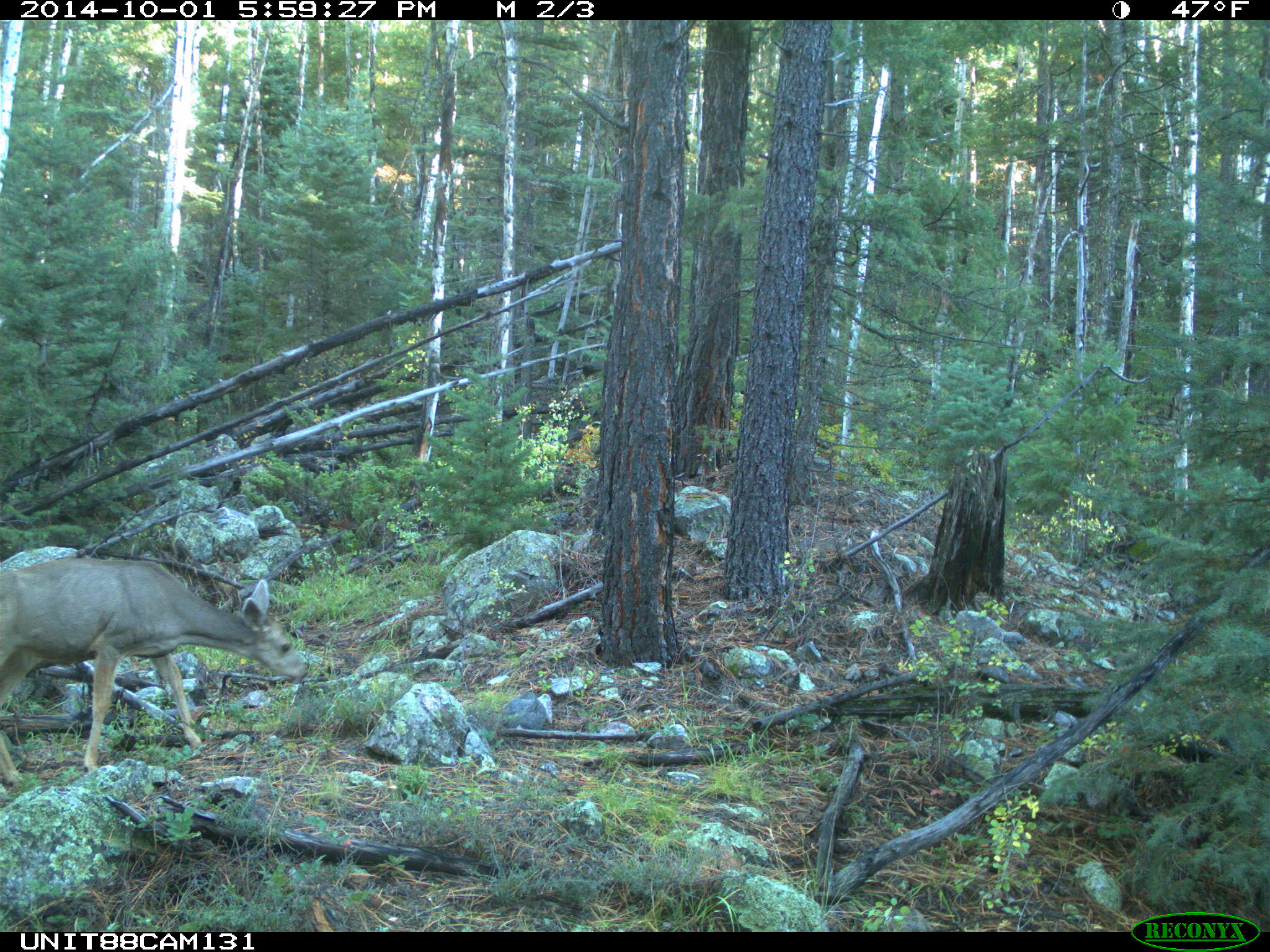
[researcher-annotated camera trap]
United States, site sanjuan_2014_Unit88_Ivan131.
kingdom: Animalia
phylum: Chordata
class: Mammalia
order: Artiodactyla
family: Cervidae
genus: Odocoileus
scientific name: Odocoileus hemionus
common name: mule deer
Odocoileus hemionus (mule deer).